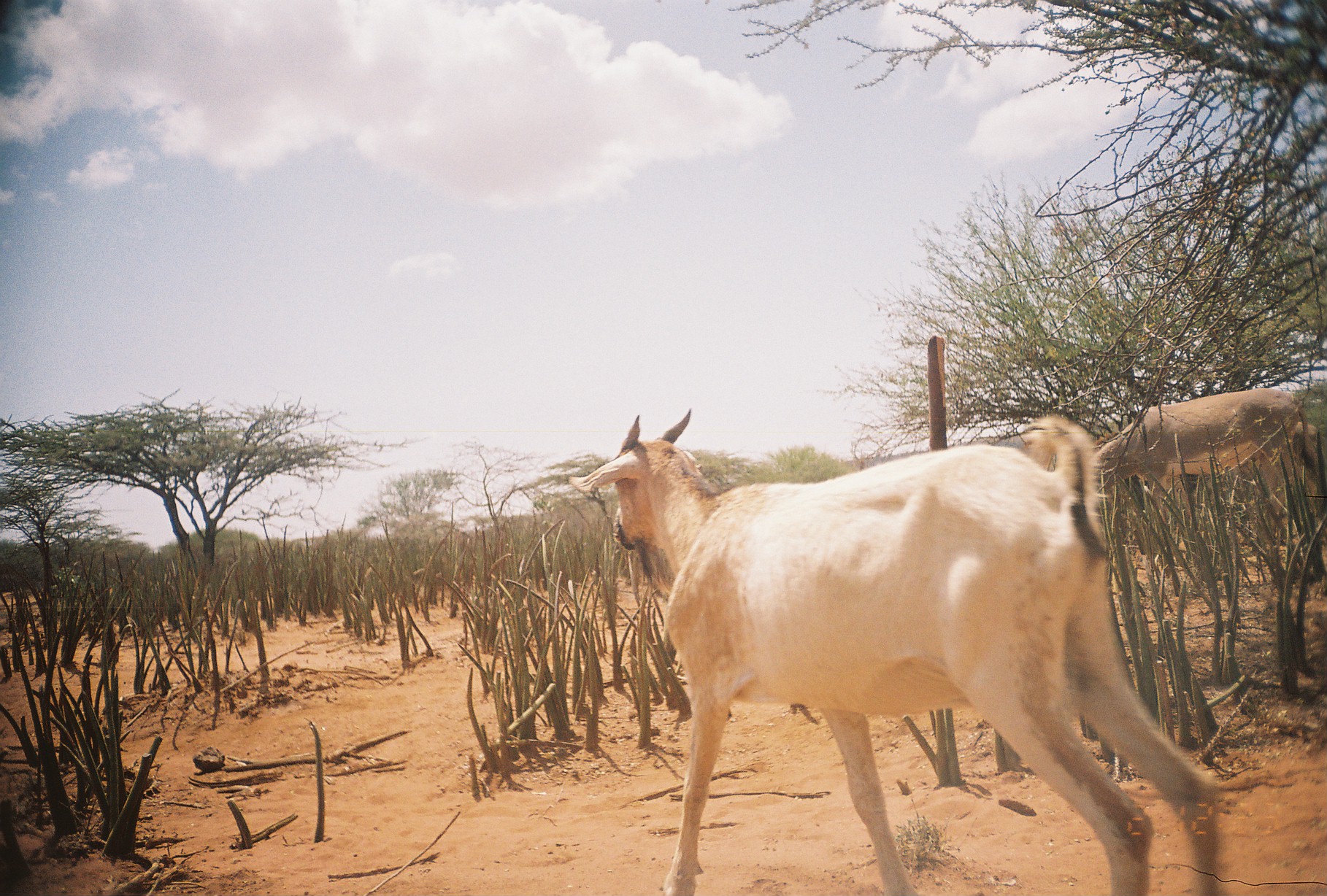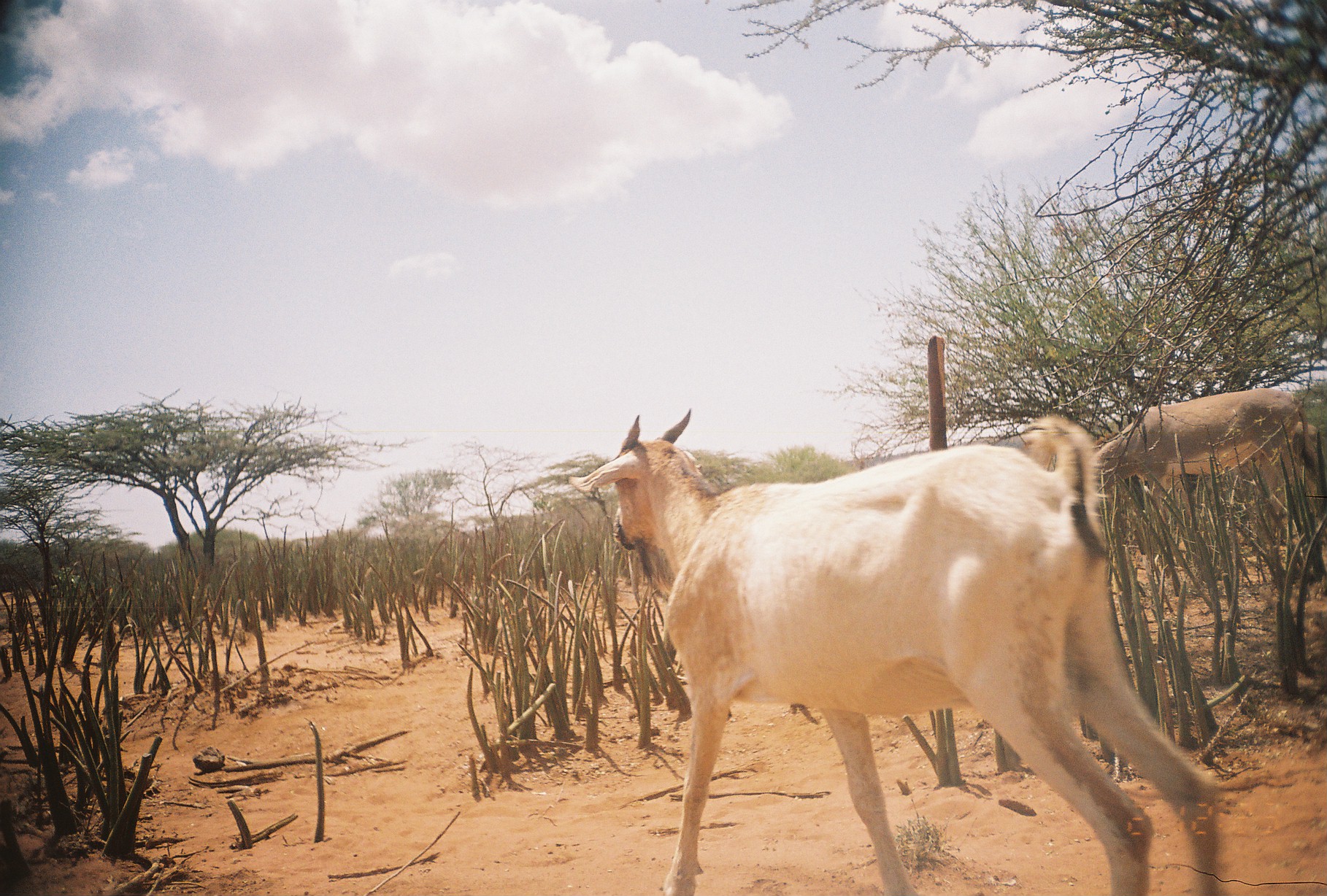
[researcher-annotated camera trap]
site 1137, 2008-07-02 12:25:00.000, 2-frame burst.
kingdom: Animalia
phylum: Chordata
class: Mammalia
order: Perissodactyla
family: Equidae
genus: Equus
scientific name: Equus africanus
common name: african wild ass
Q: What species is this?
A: Equus africanus (african wild ass).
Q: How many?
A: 1.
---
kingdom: Animalia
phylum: Chordata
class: Mammalia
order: Artiodactyla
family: Bovidae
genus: Capra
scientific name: Capra aegagrus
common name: wild goat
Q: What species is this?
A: Capra aegagrus (wild goat).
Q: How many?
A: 1.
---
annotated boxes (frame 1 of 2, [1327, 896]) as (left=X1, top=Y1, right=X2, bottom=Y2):
equus africanus: (left=568, top=408, right=1224, bottom=893); (left=1094, top=387, right=1318, bottom=522); (left=1276, top=423, right=1325, bottom=495)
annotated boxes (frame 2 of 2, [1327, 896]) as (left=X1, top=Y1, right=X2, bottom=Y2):
capra aegagrus: (left=567, top=404, right=1223, bottom=894); (left=1092, top=389, right=1317, bottom=530); (left=1125, top=473, right=1200, bottom=508); (left=1290, top=421, right=1324, bottom=489)